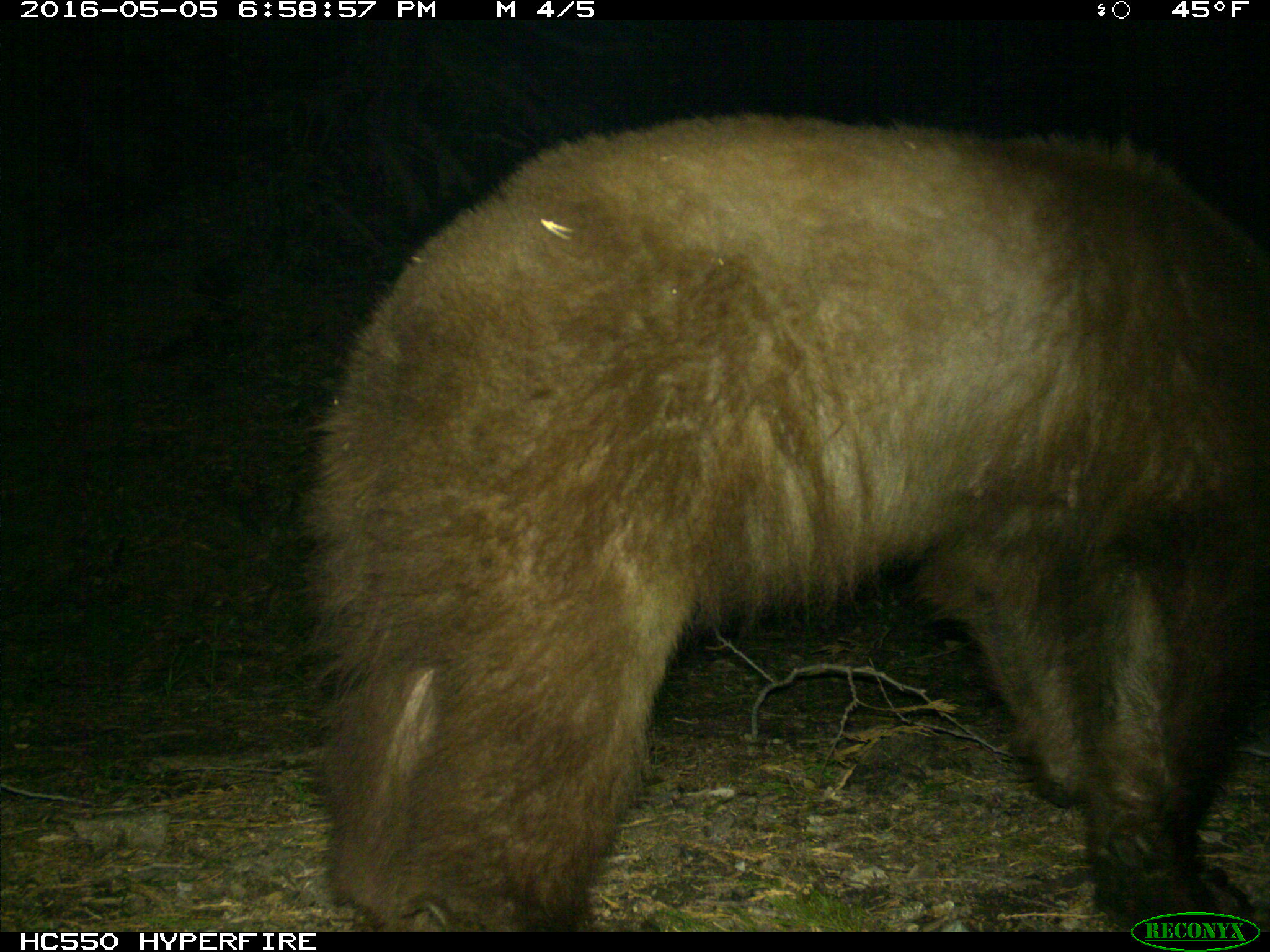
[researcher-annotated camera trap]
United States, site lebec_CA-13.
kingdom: Animalia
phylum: Chordata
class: Mammalia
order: Carnivora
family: Ursidae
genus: Ursus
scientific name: Ursus americanus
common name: american black bear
Ursus americanus (american black bear).